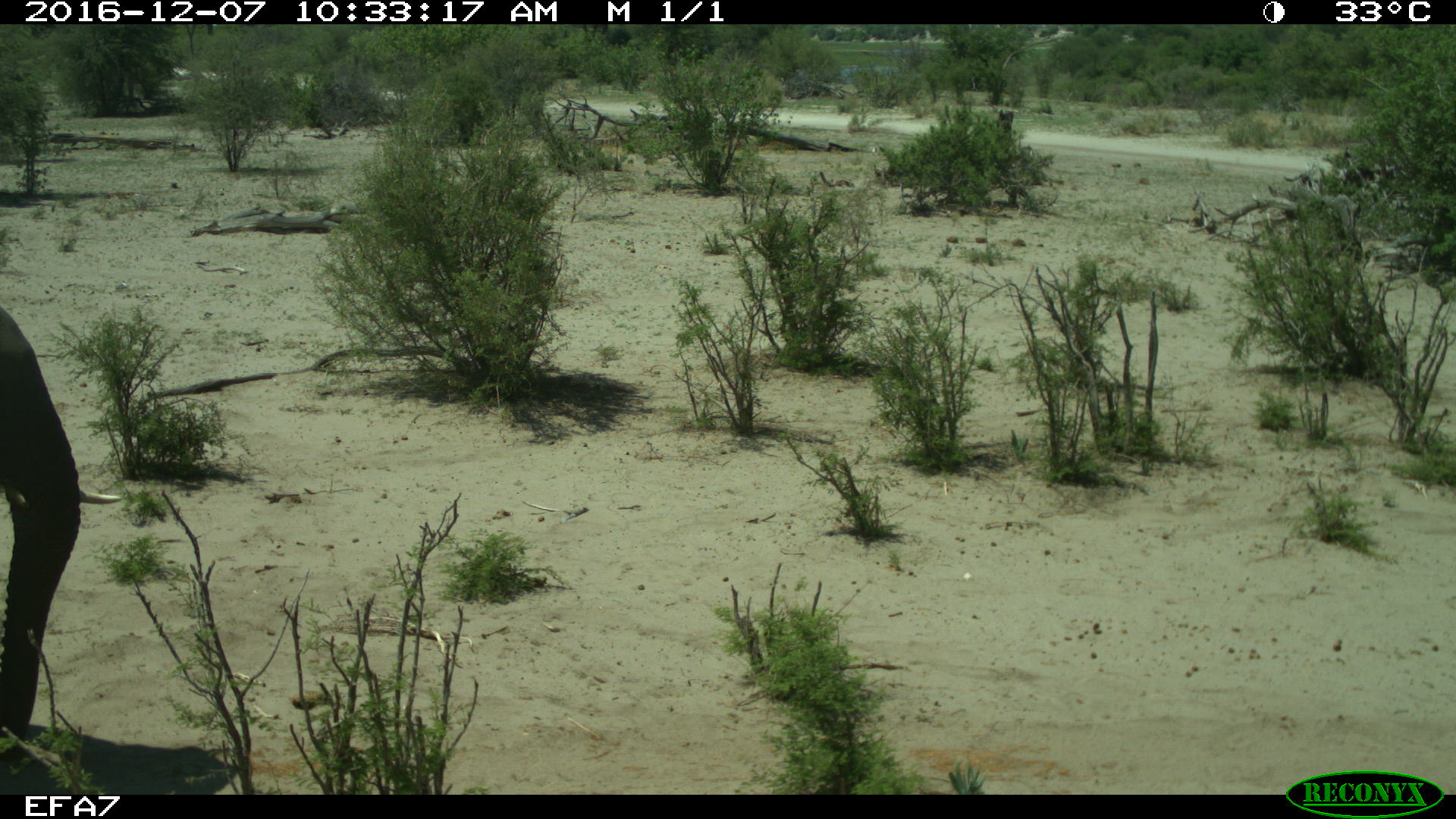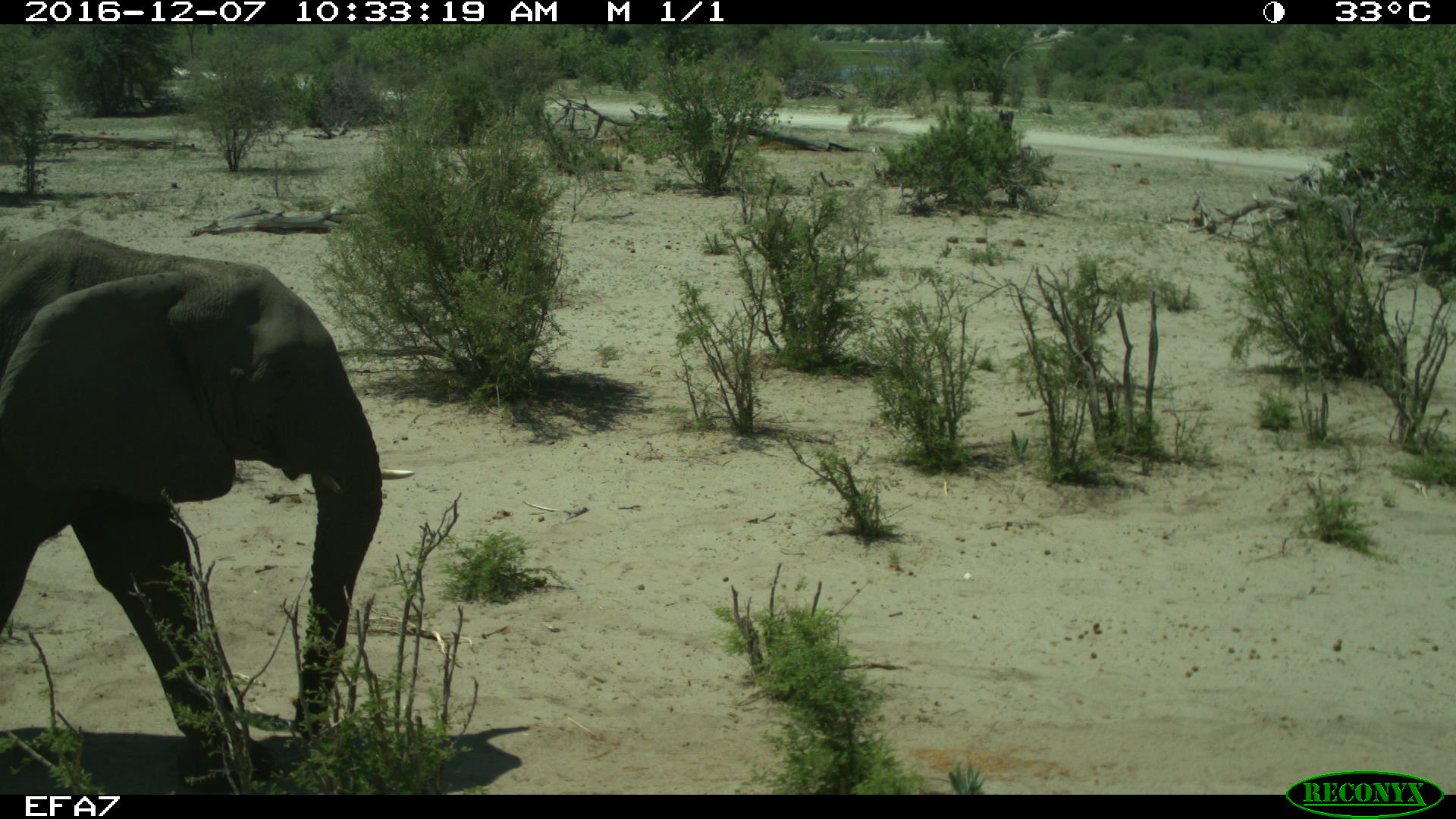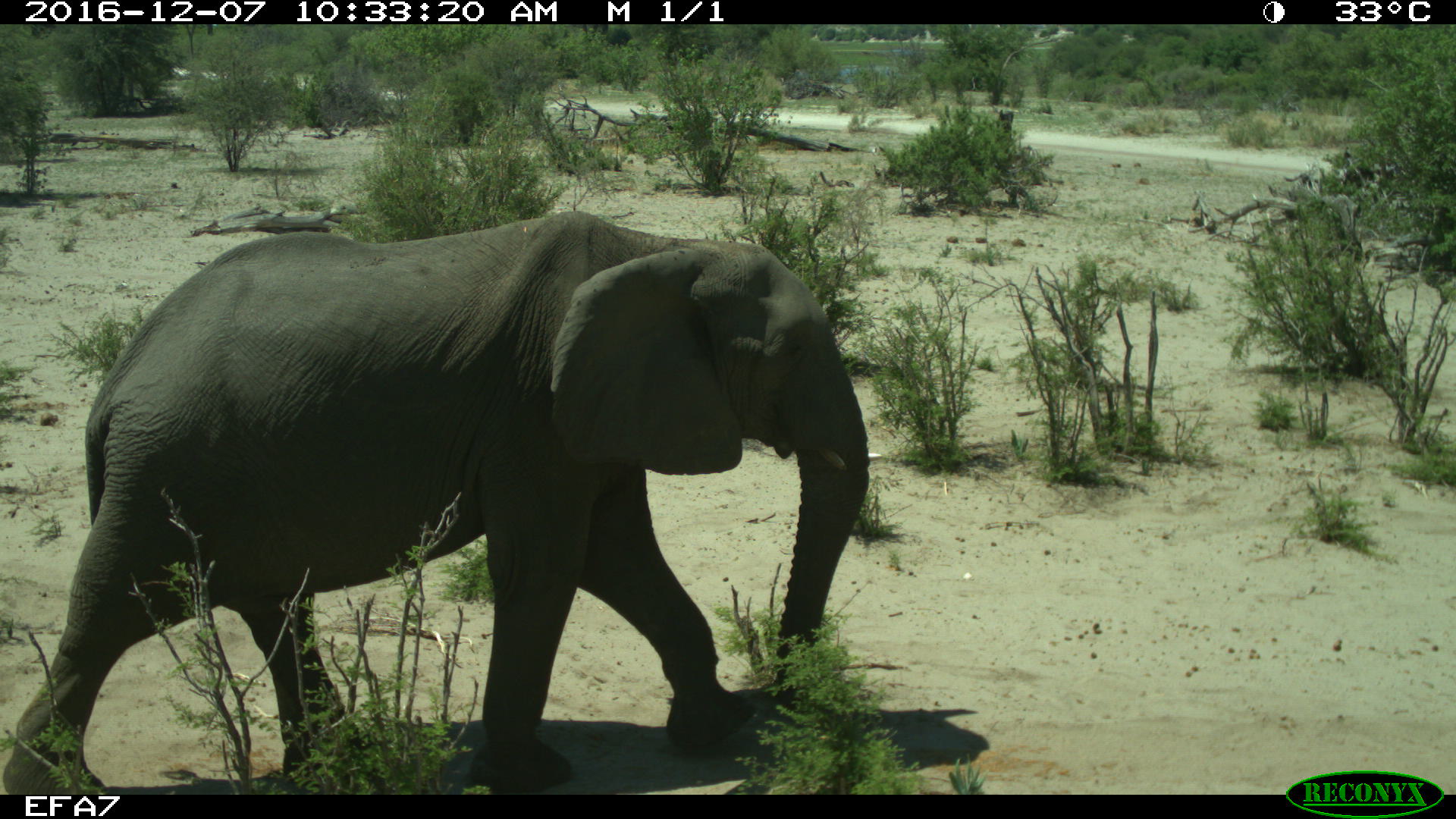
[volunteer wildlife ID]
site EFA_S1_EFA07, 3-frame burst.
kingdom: Animalia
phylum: Chordata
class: Mammalia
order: Proboscidea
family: Elephantidae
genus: Loxodonta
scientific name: Loxodonta africana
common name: african bush elephant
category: elephant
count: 1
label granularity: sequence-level